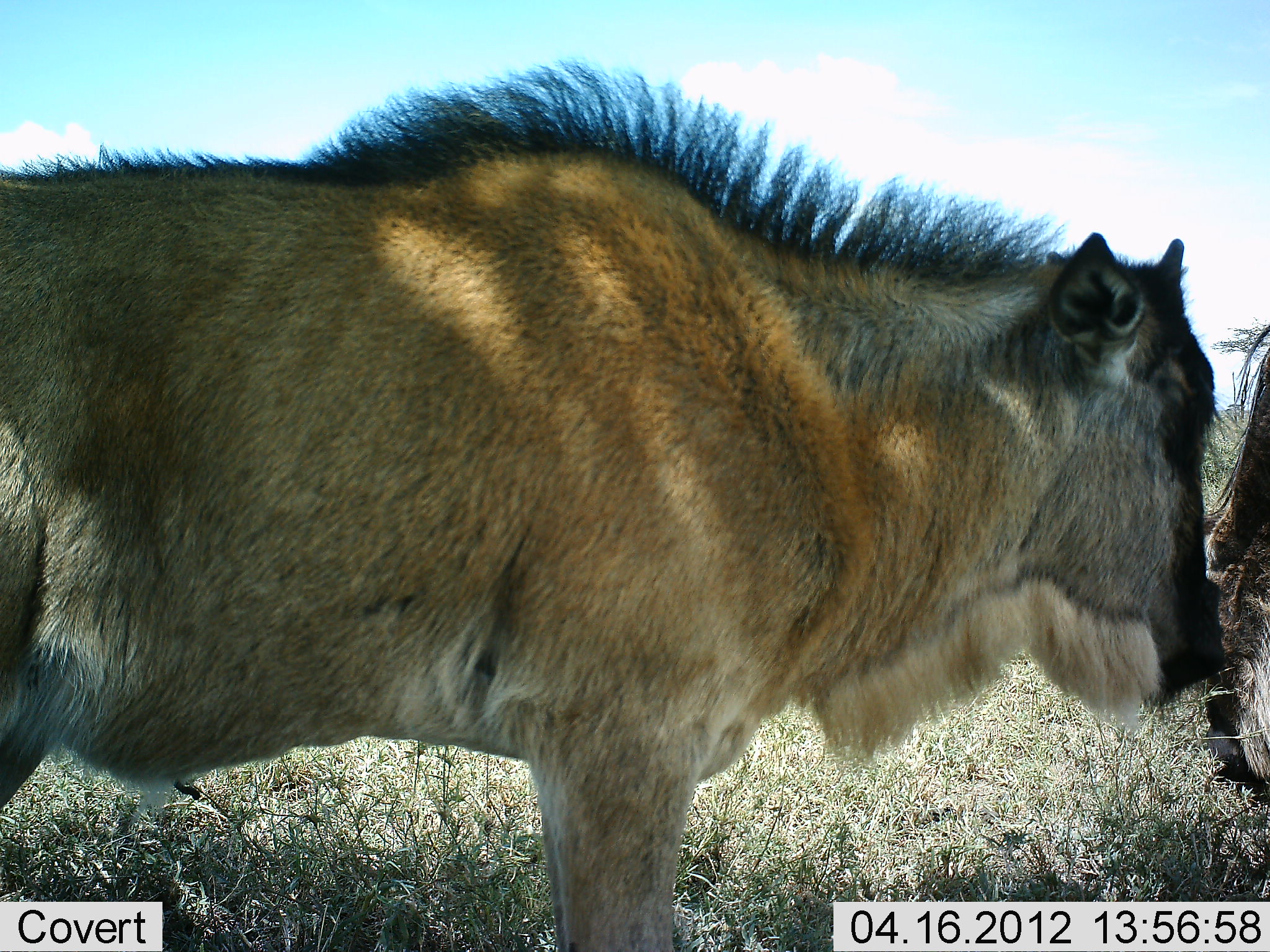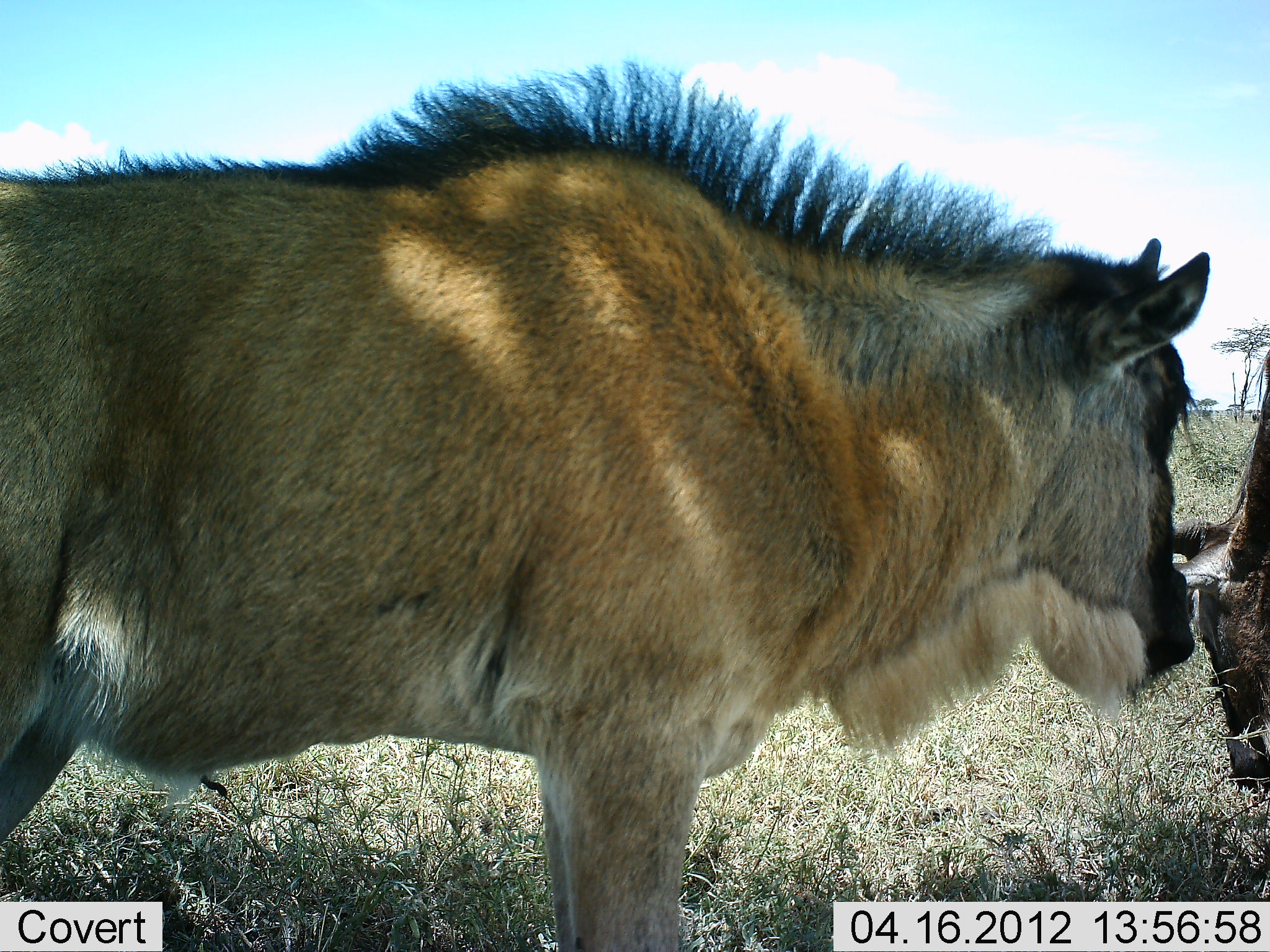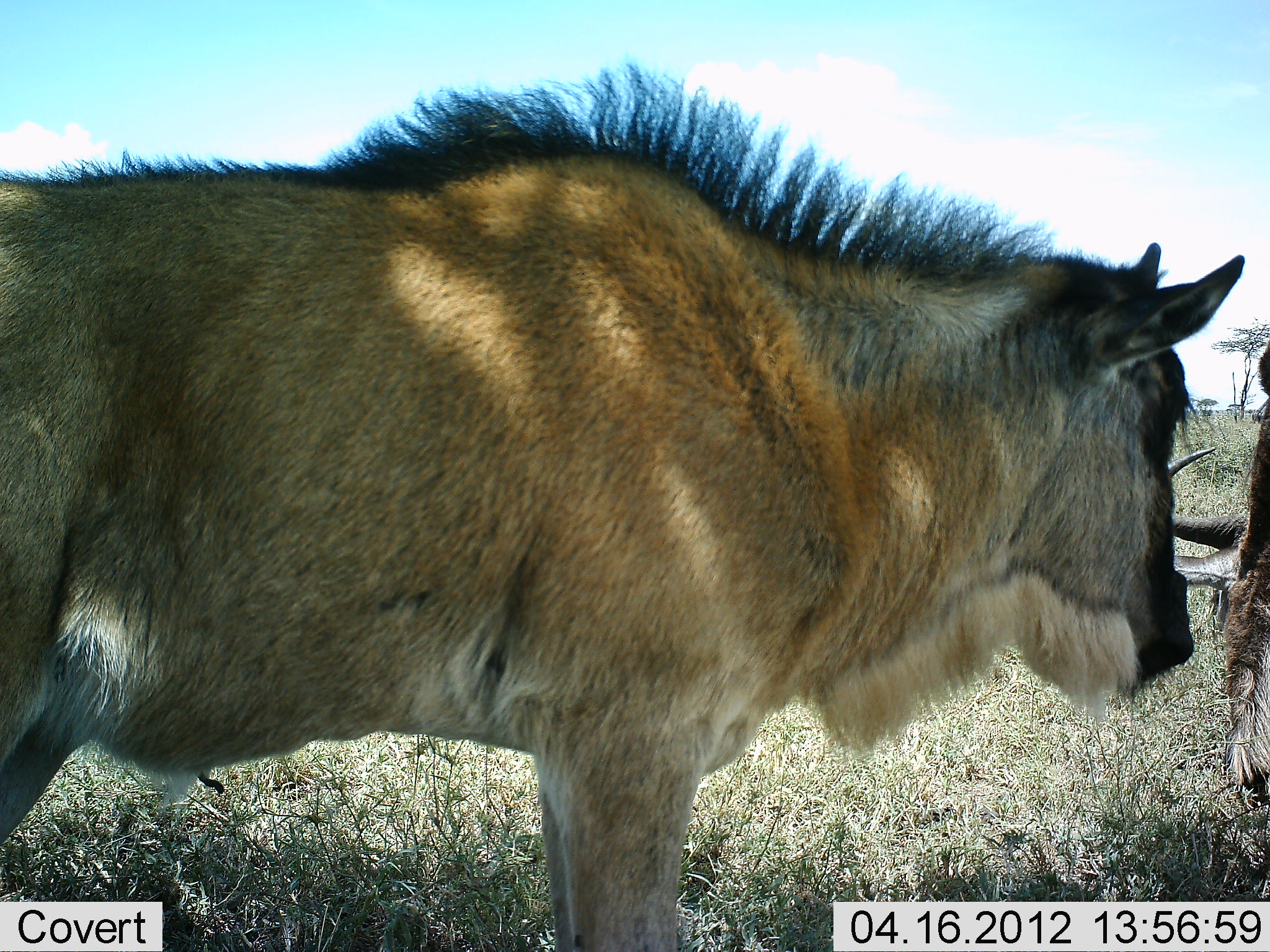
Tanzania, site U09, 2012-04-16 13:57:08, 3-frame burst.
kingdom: Animalia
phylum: Chordata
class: Mammalia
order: Artiodactyla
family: Bovidae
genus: Connochaetes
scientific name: Connochaetes taurinus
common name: blue wildebeest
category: wildebeest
Wildebeest (blue wildebeest) (Connochaetes taurinus), count 2. Behavior (volunteer vote fractions): standing 94%, resting 0%, moving 0%, interacting 12%. Young present (vote fraction): 62%. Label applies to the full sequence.